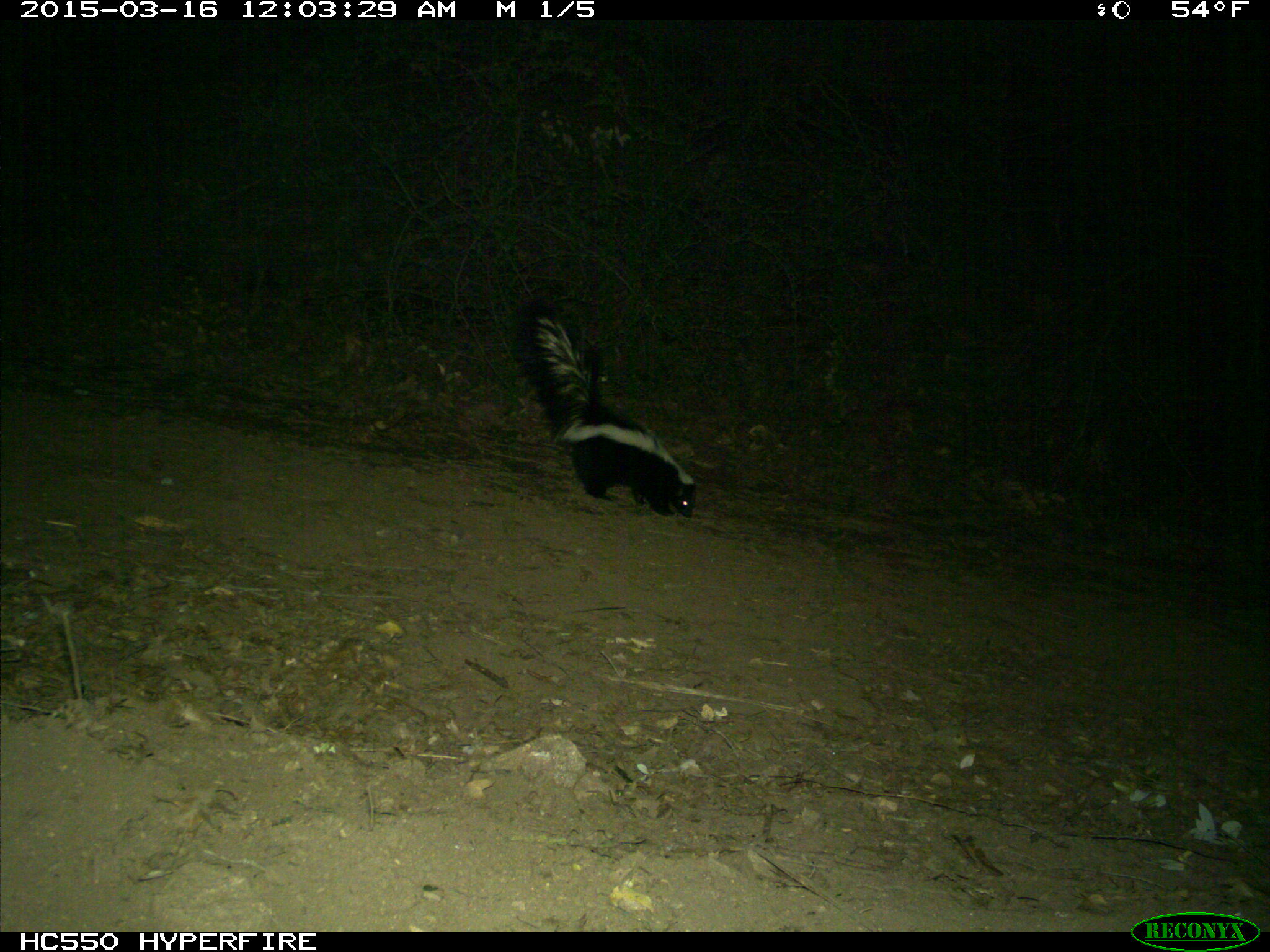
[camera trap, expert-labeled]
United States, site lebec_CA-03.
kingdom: Animalia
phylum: Chordata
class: Mammalia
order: Carnivora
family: Mephitidae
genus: Mephitis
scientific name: Mephitis mephitis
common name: striped skunk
Mephitis mephitis (striped skunk).